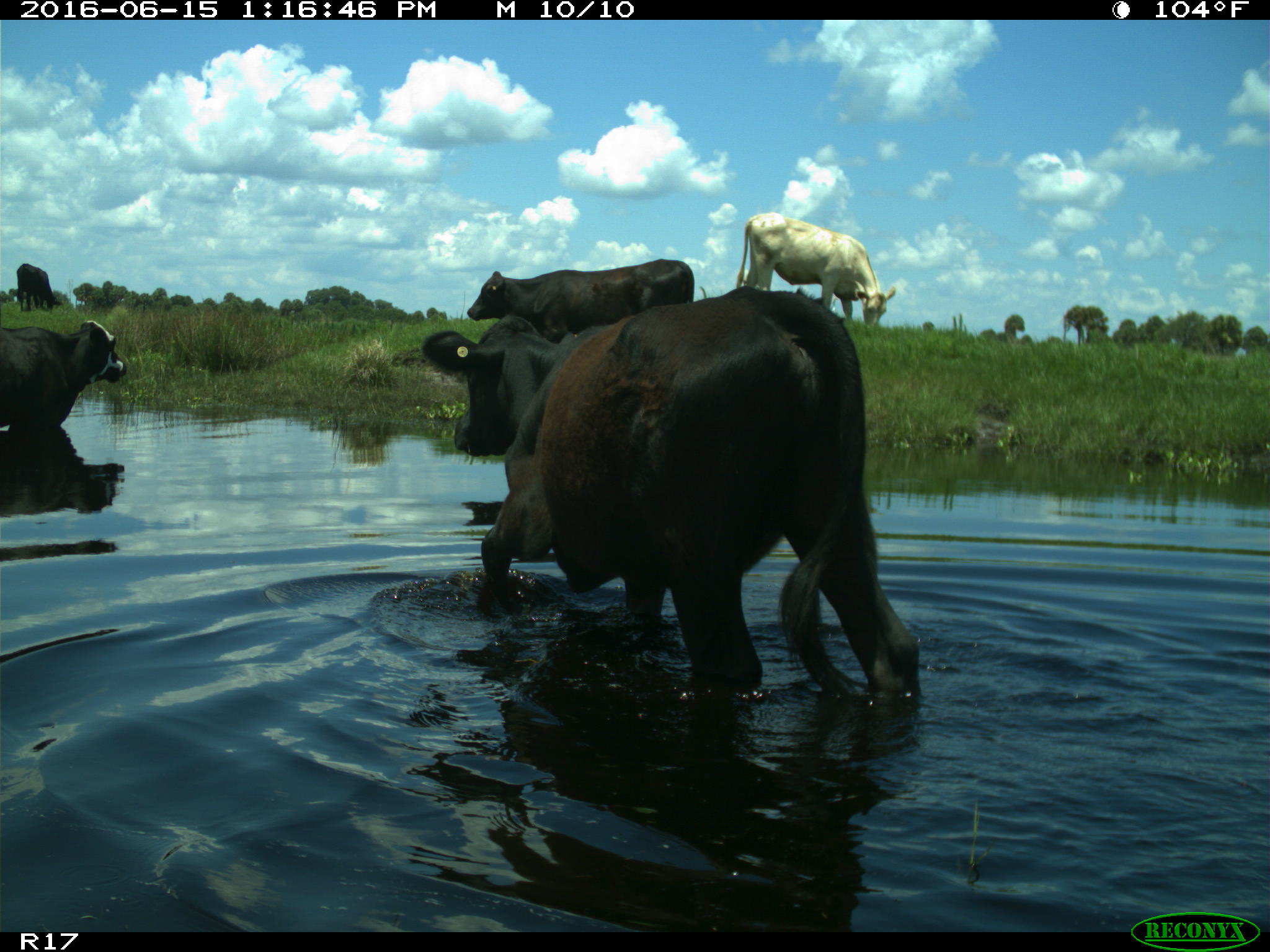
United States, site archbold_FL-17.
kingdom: Animalia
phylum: Chordata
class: Mammalia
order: Artiodactyla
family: Bovidae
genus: Bos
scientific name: Bos taurus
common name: domestic cow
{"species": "Bos taurus (domestic cow)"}